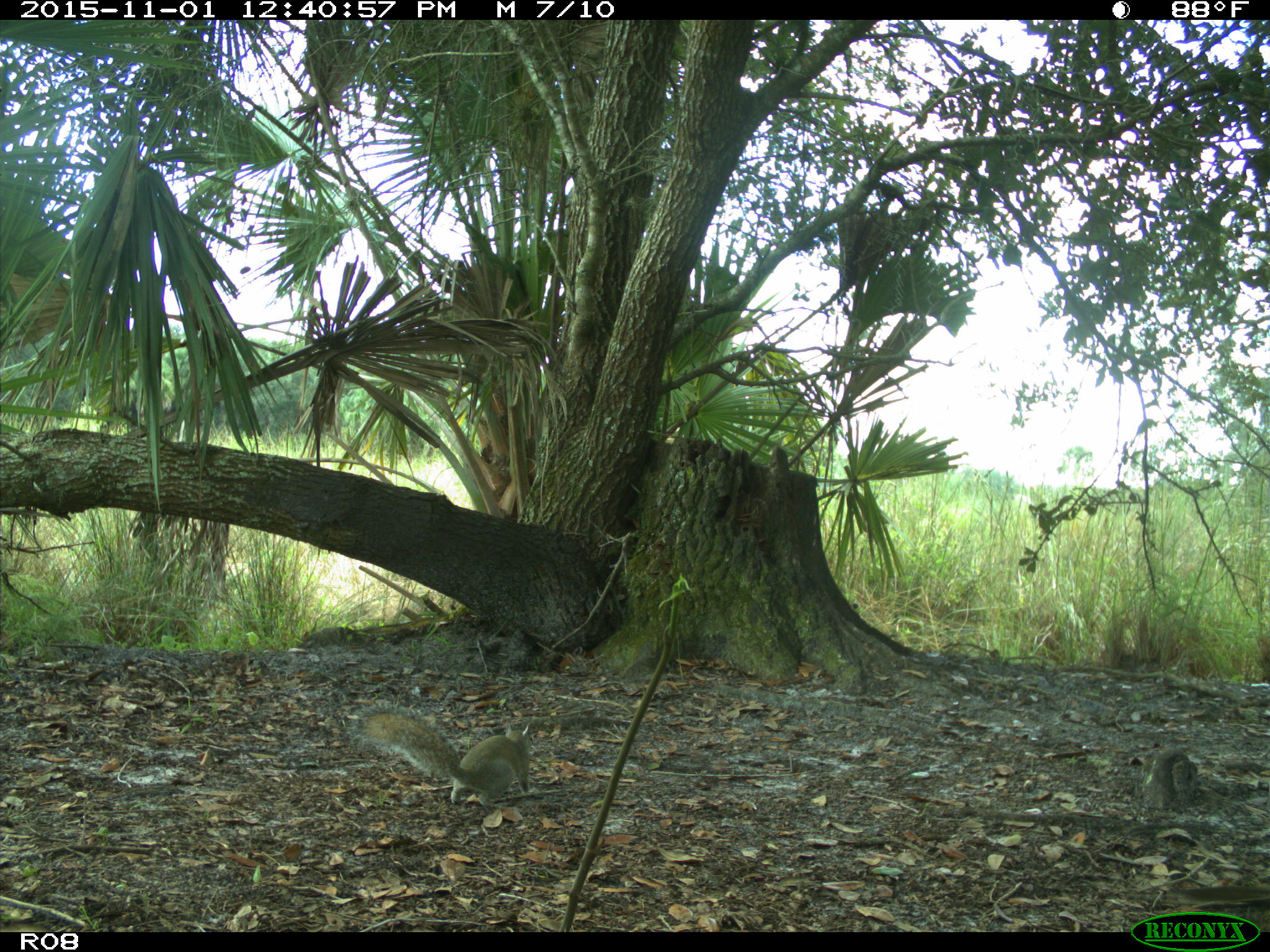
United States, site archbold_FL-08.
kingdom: Animalia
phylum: Chordata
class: Mammalia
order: Rodentia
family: Sciuridae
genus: Sciurus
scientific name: Sciurus carolinensis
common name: eastern gray squirrel